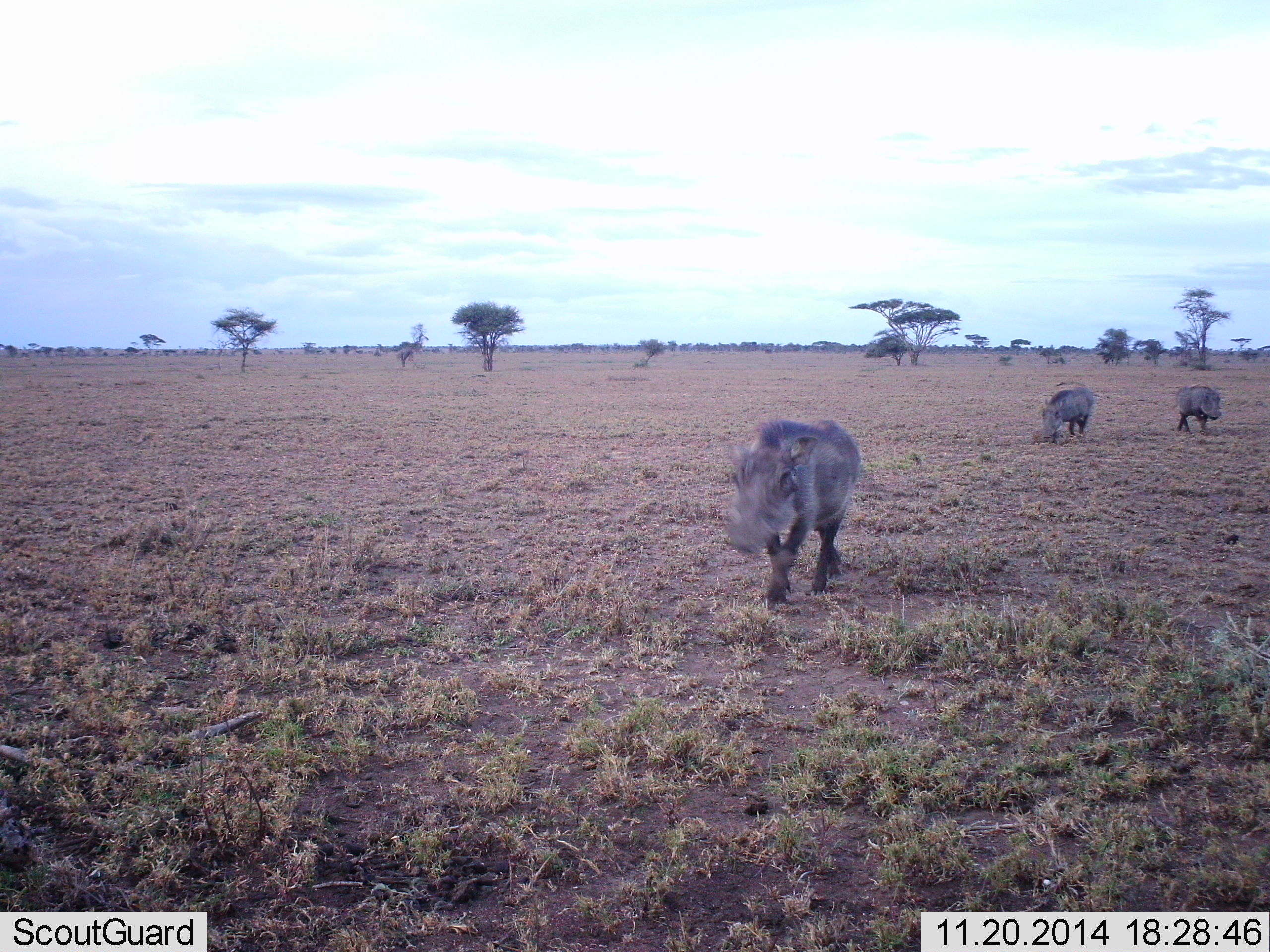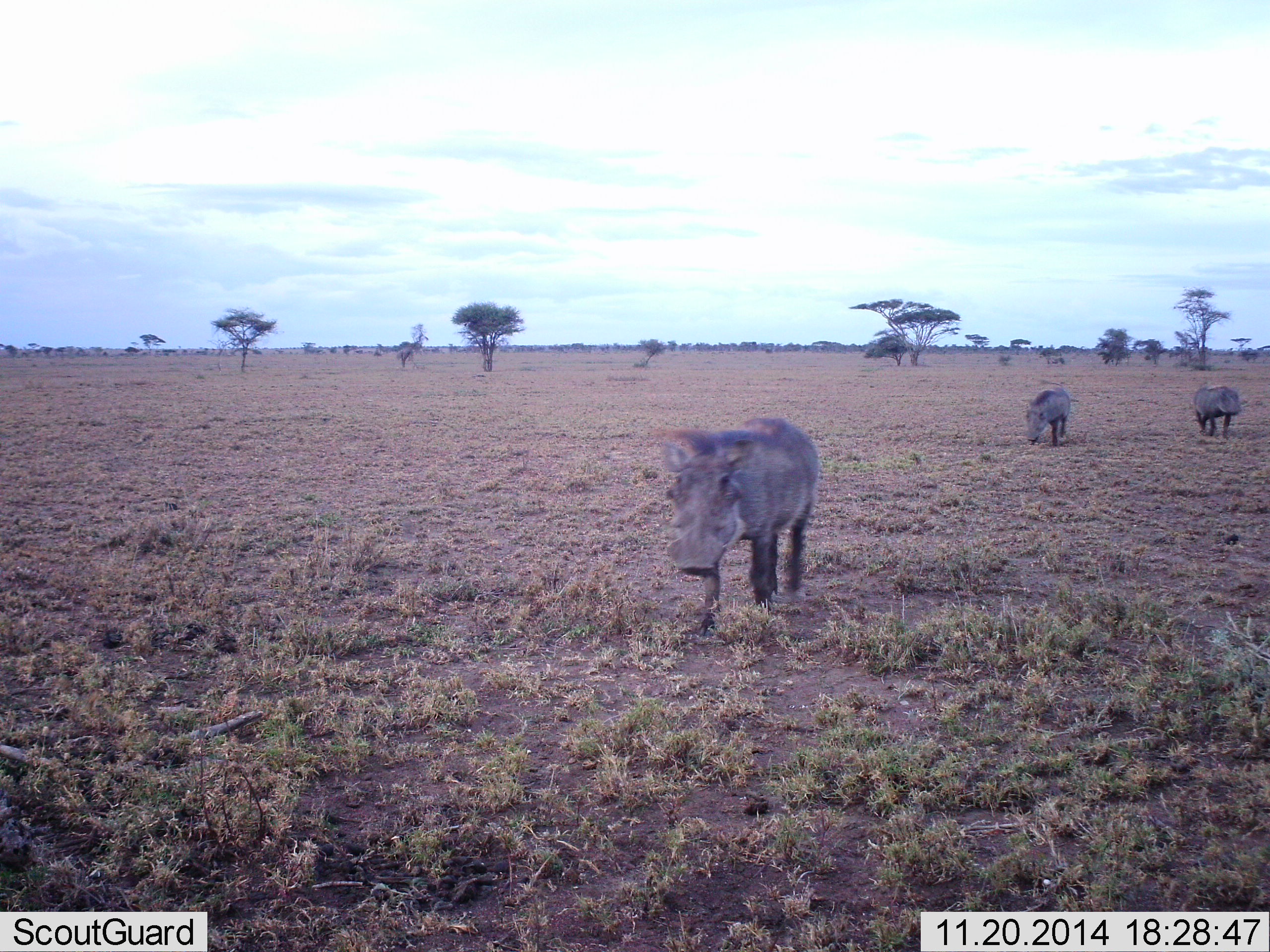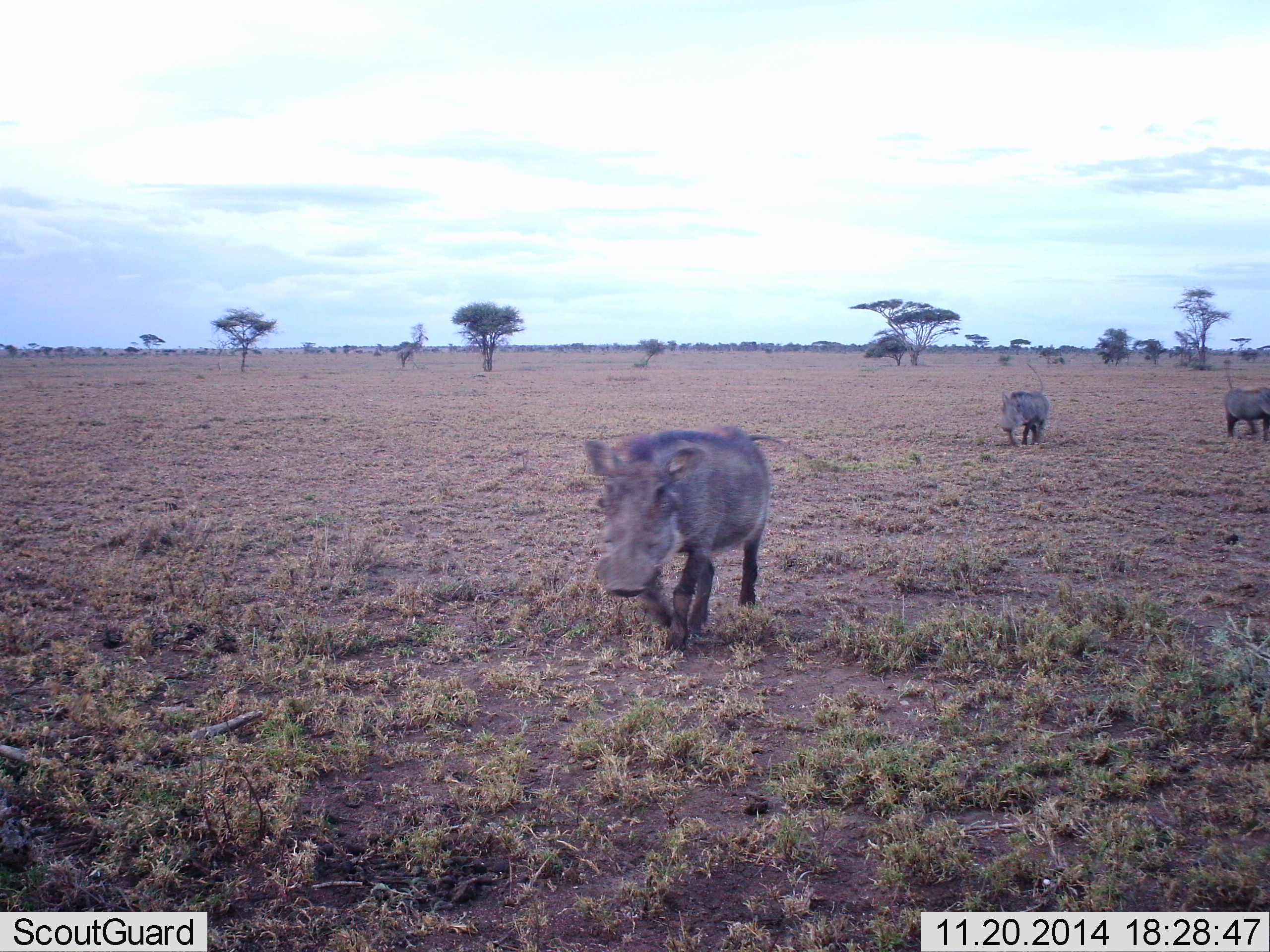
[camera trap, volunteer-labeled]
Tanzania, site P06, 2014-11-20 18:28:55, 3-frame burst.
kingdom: Animalia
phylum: Chordata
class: Mammalia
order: Artiodactyla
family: Suidae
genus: Phacochoerus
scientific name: Phacochoerus africanus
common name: warthog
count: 3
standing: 10%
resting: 0%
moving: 90%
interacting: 0%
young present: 20%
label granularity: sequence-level